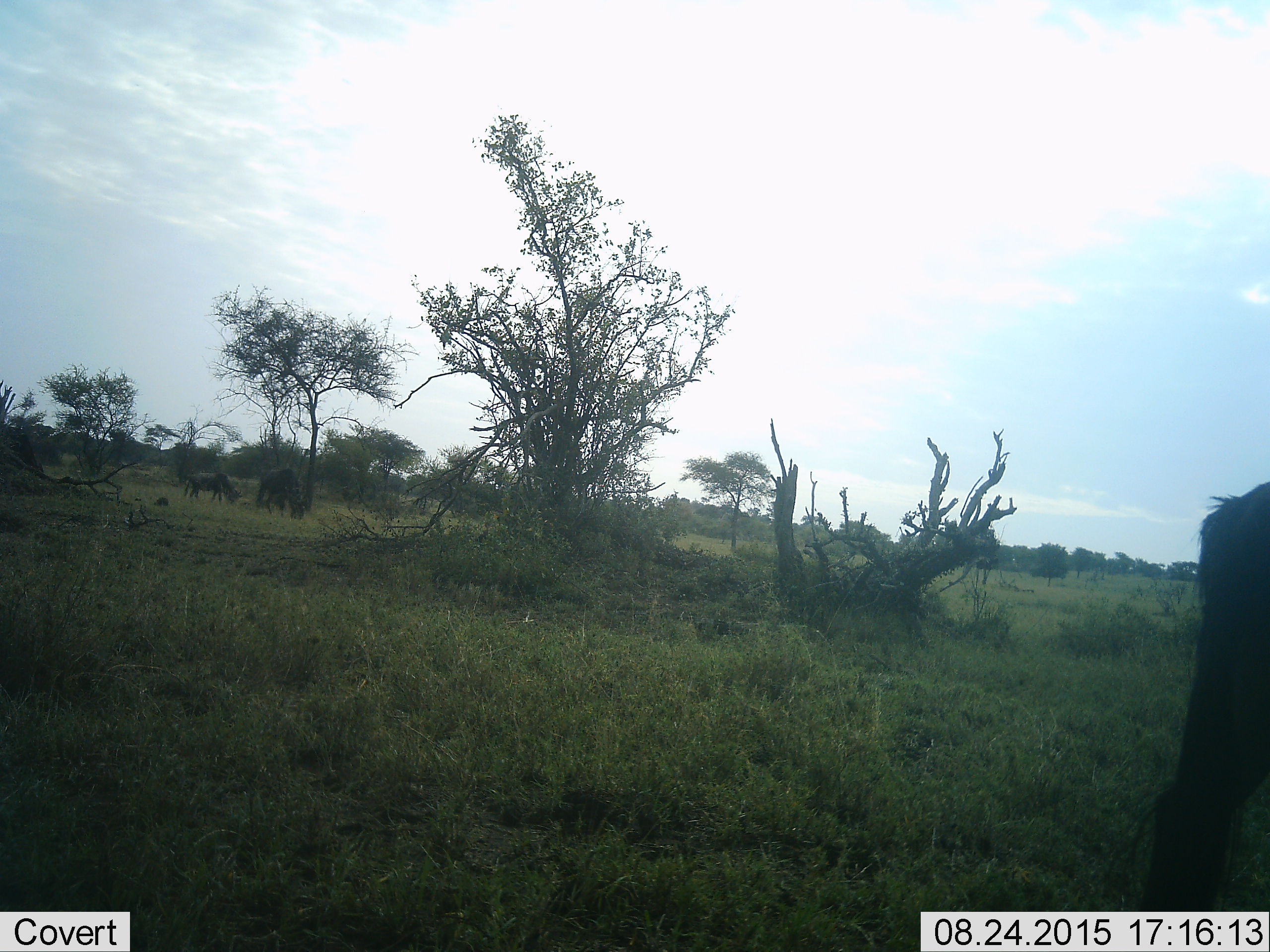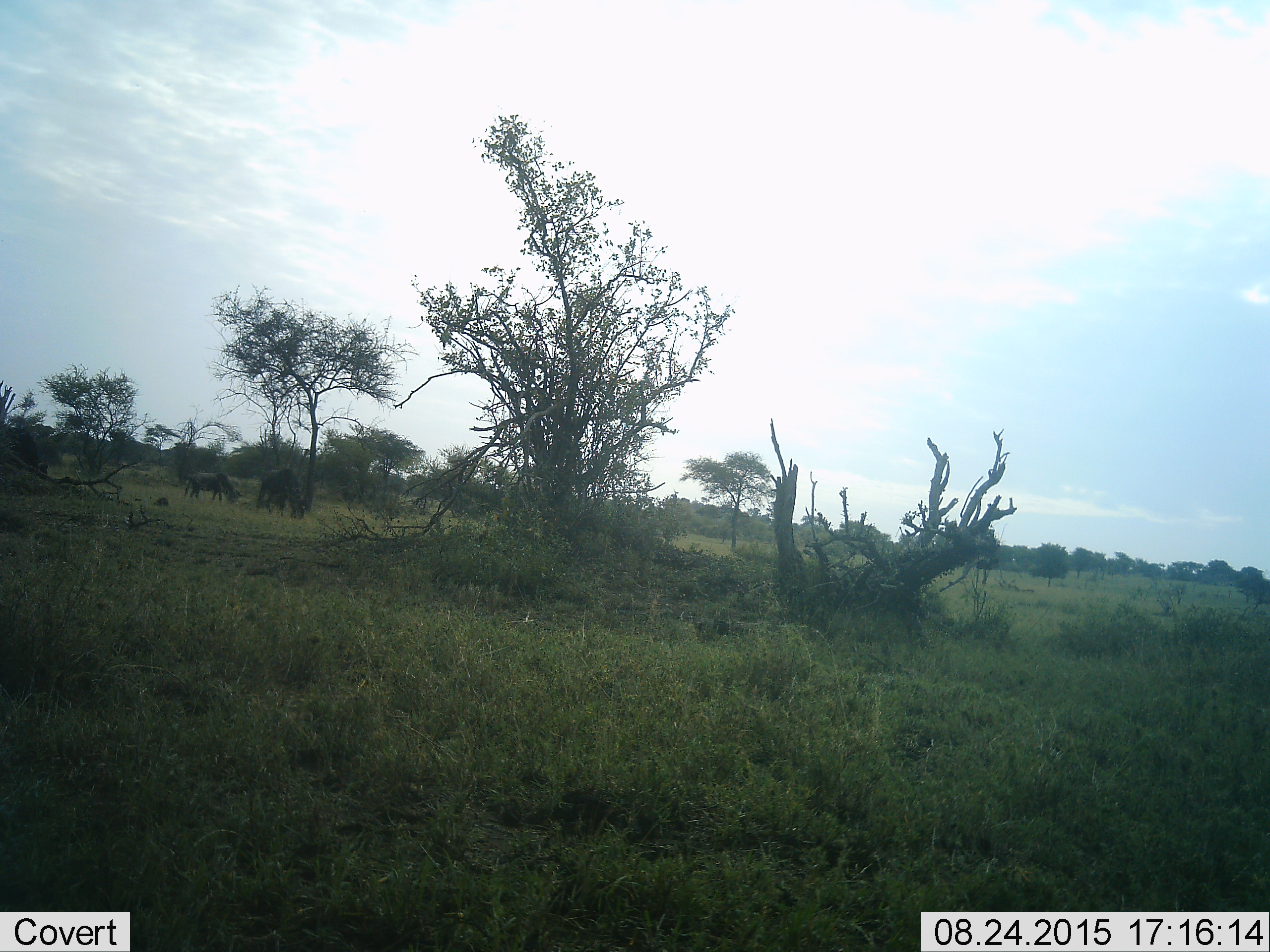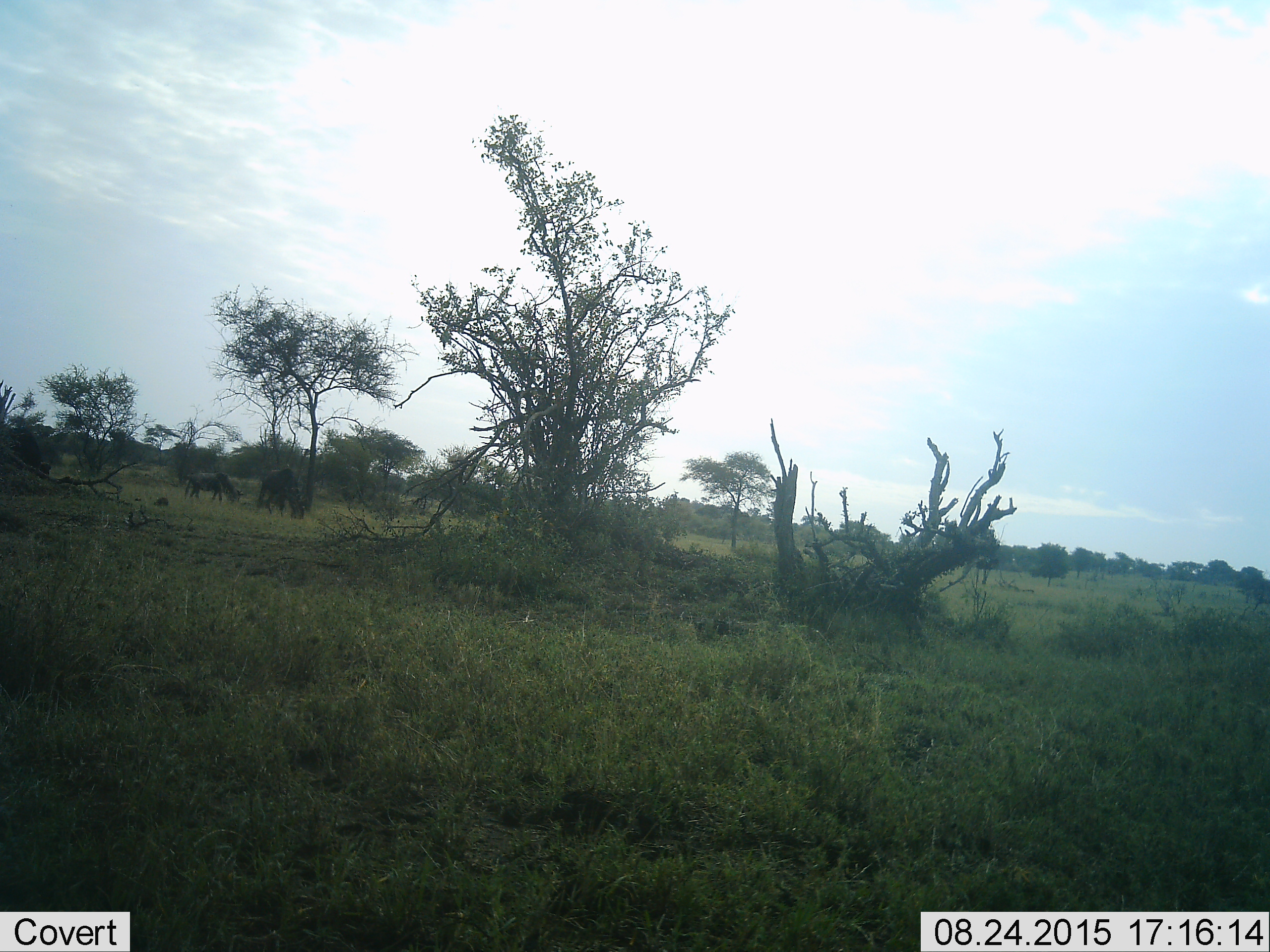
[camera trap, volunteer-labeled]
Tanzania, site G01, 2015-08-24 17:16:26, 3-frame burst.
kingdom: Animalia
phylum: Chordata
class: Mammalia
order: Artiodactyla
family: Bovidae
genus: Connochaetes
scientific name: Connochaetes taurinus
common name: blue wildebeest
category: wildebeest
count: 4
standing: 53%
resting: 0%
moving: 80%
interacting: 0%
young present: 7%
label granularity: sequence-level